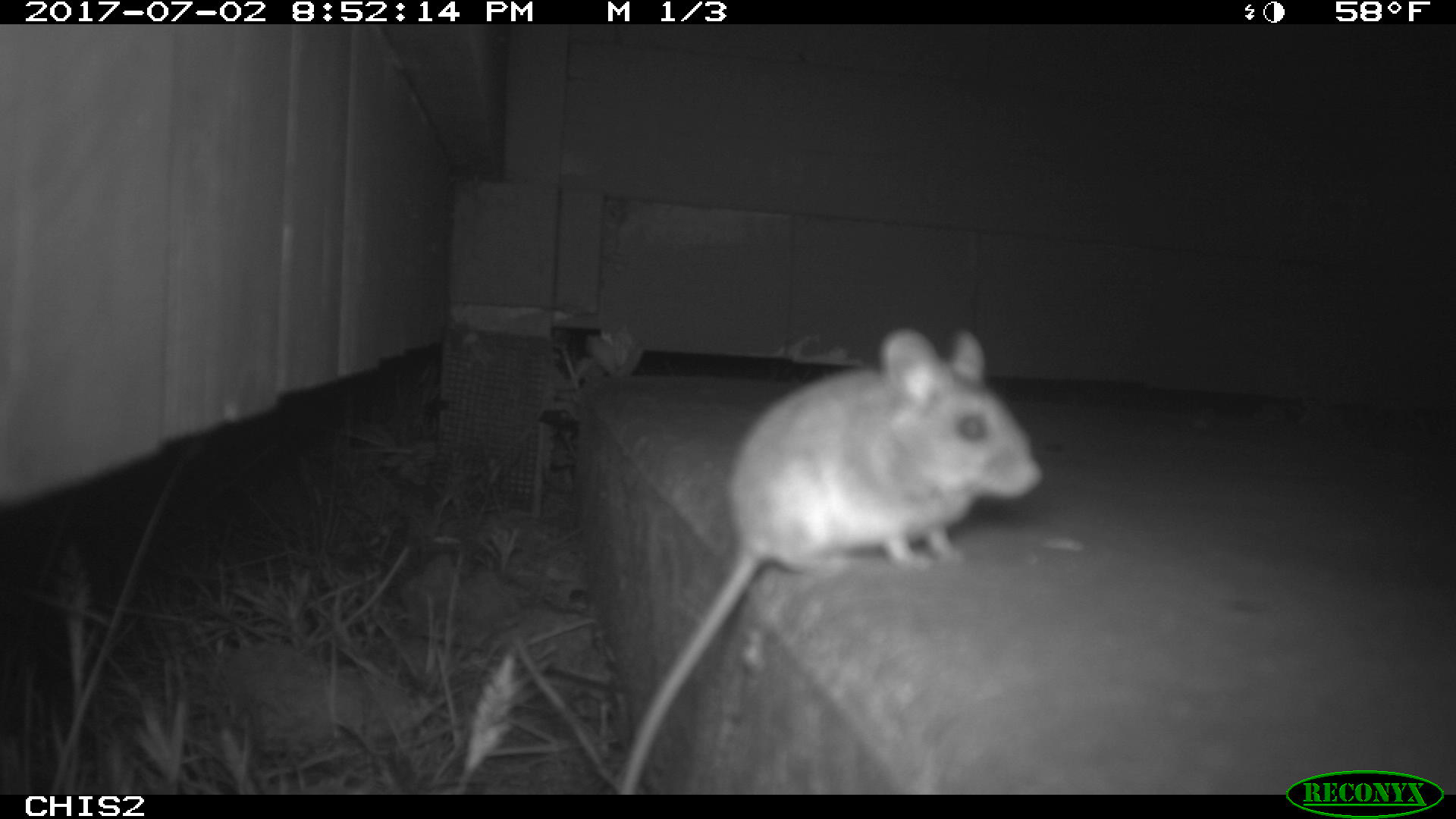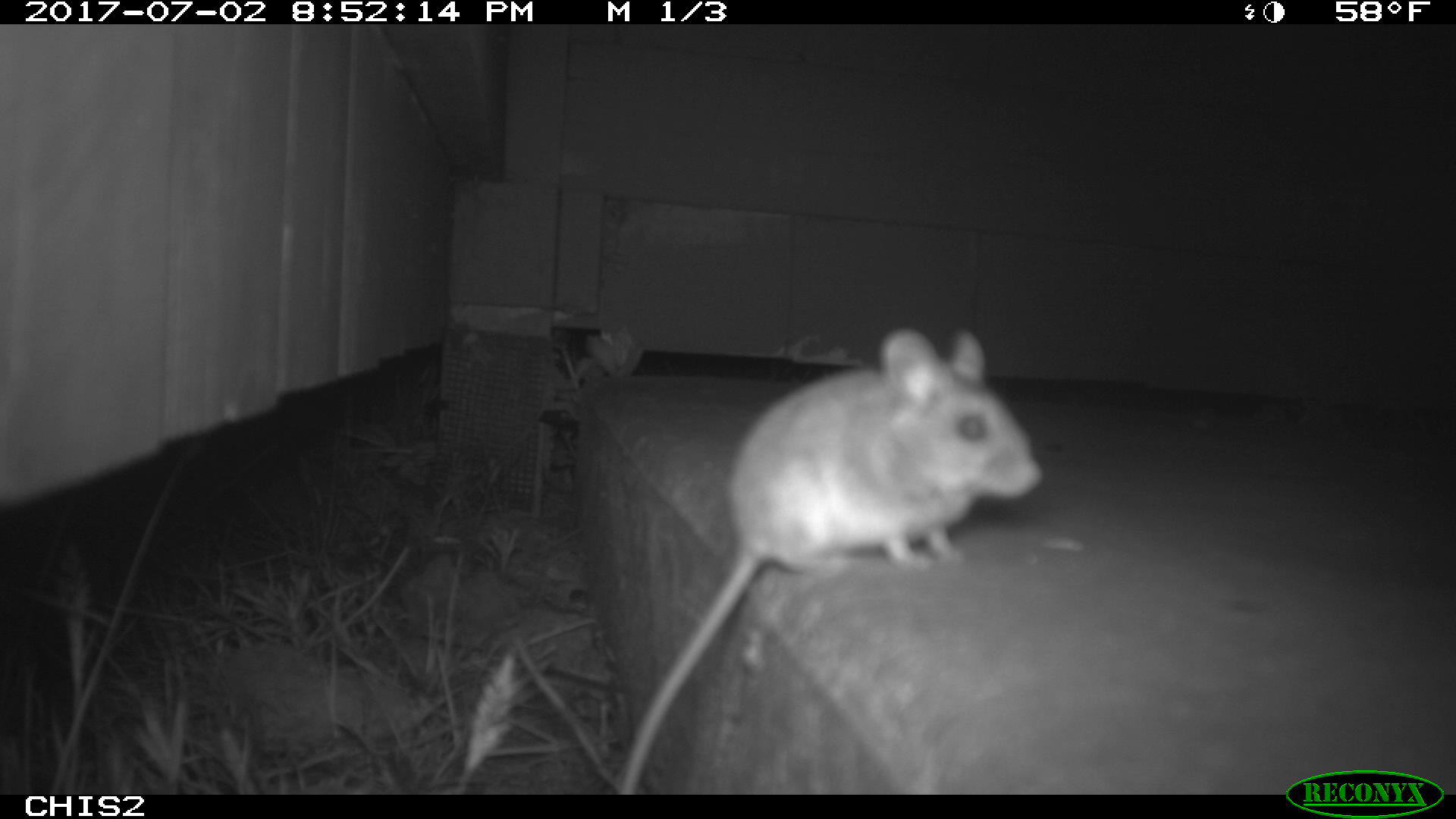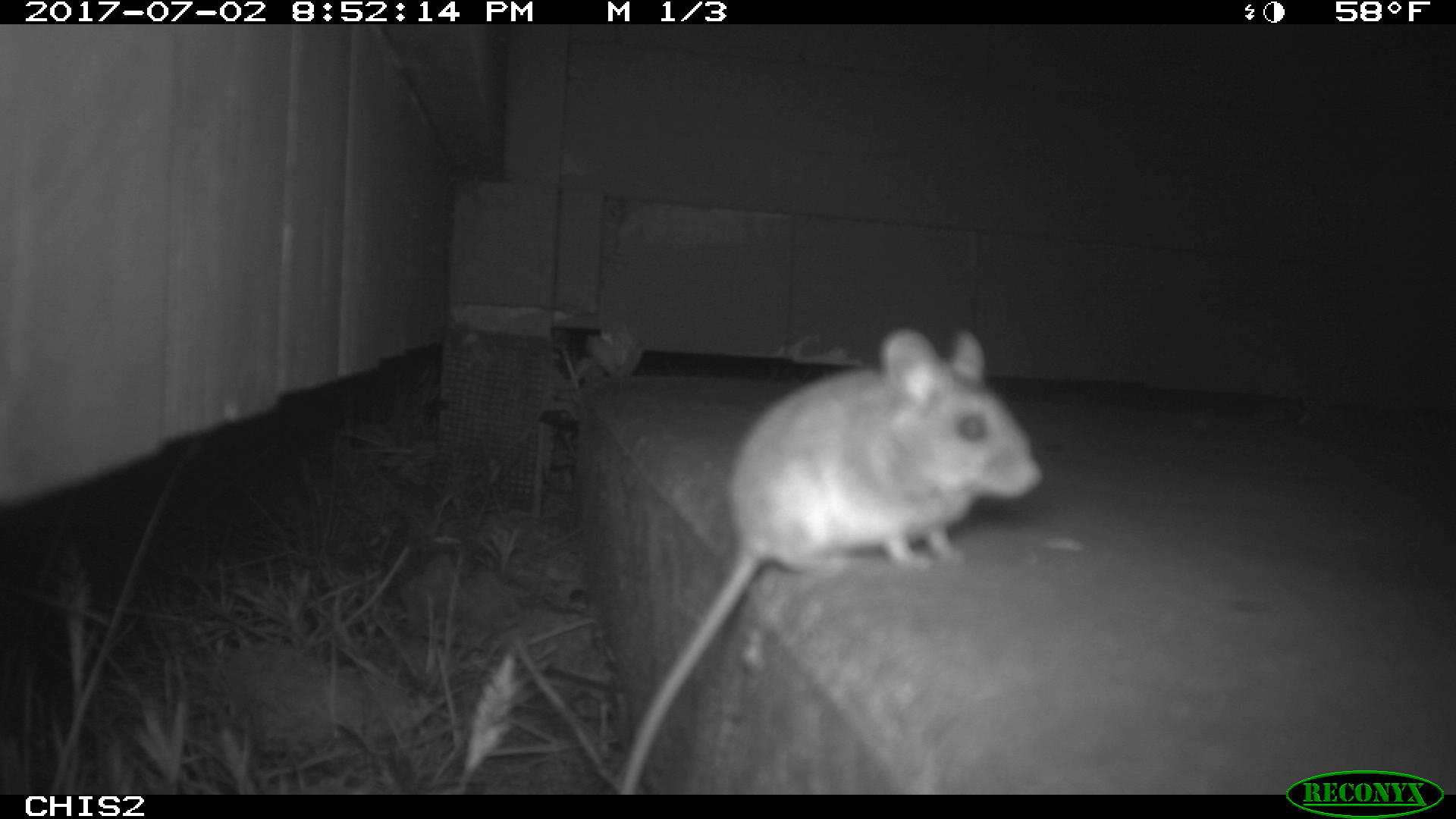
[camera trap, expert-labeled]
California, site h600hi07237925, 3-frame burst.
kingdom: Animalia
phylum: Chordata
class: Mammalia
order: Rodentia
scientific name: Rodentia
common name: rodent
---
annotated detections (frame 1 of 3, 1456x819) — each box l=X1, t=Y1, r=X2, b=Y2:
rodent: l=617, t=328, r=1043, b=794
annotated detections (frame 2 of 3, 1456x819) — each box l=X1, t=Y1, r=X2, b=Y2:
rodent: l=620, t=329, r=1042, b=794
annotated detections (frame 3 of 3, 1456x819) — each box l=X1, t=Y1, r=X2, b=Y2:
rodent: l=613, t=325, r=1043, b=793